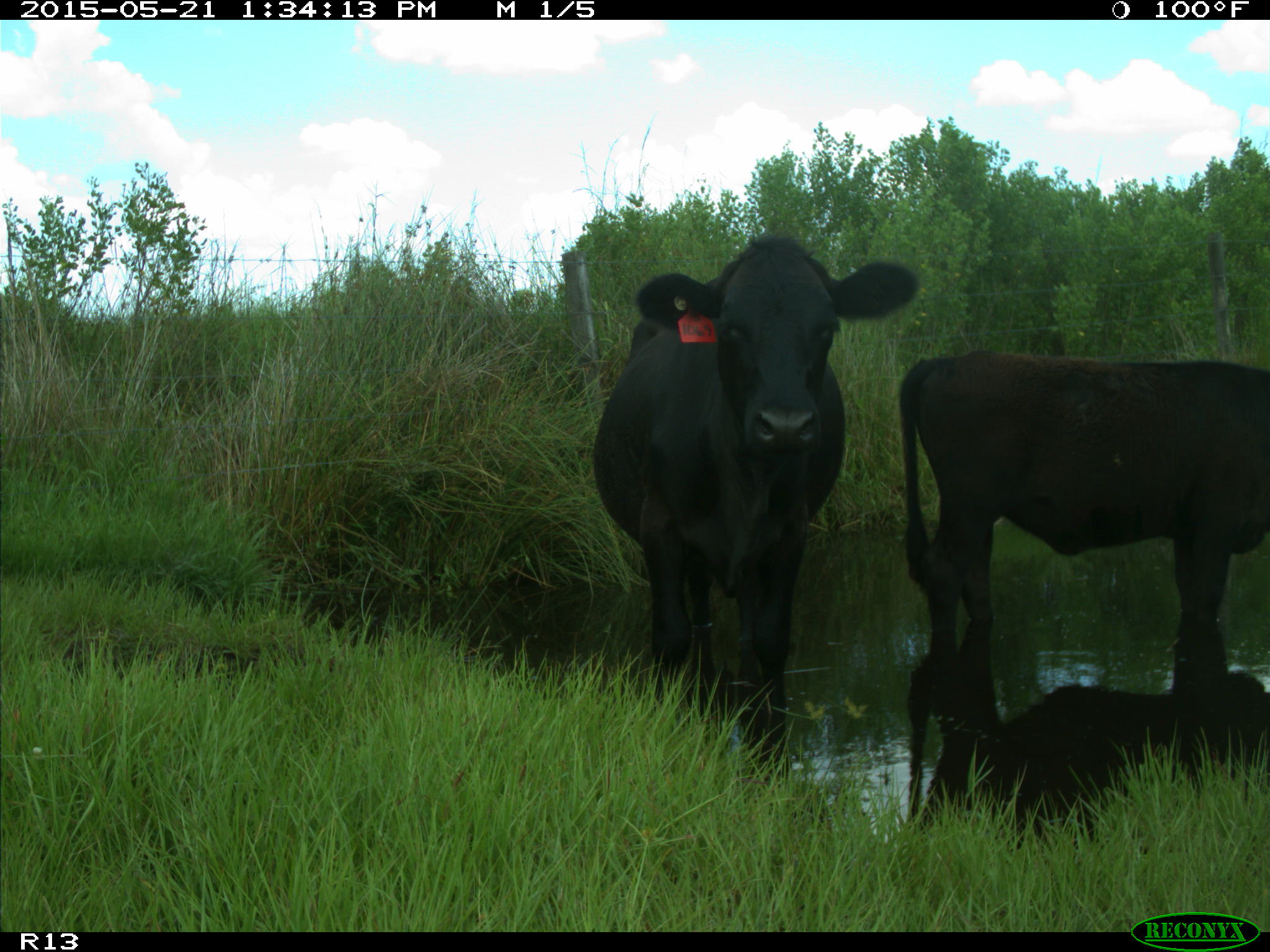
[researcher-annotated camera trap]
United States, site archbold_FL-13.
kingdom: Animalia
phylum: Chordata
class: Mammalia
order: Artiodactyla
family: Bovidae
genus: Bos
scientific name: Bos taurus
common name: domestic cow